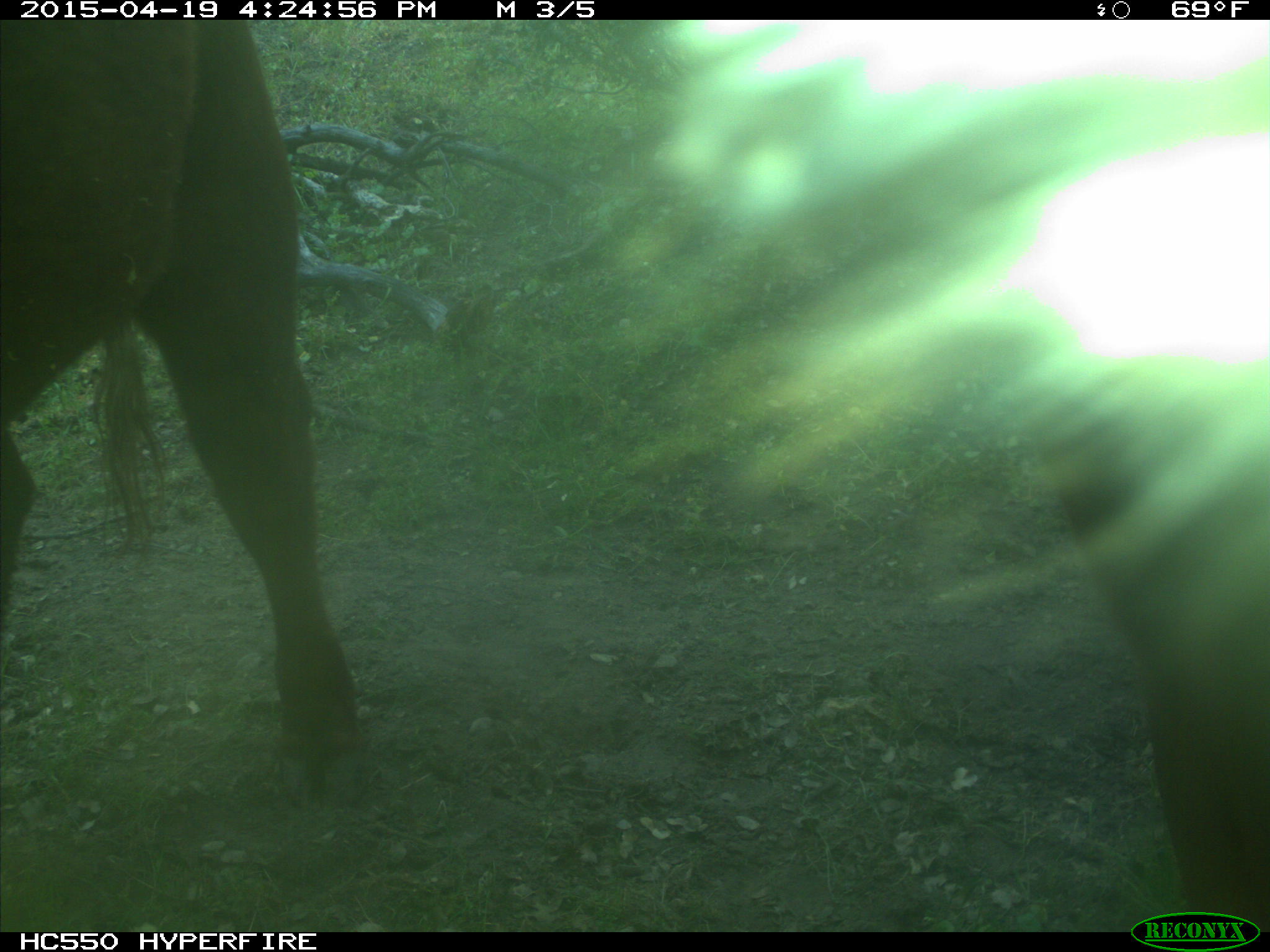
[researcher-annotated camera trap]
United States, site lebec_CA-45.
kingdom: Animalia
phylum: Chordata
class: Mammalia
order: Artiodactyla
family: Bovidae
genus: Bos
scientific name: Bos taurus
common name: domestic cow